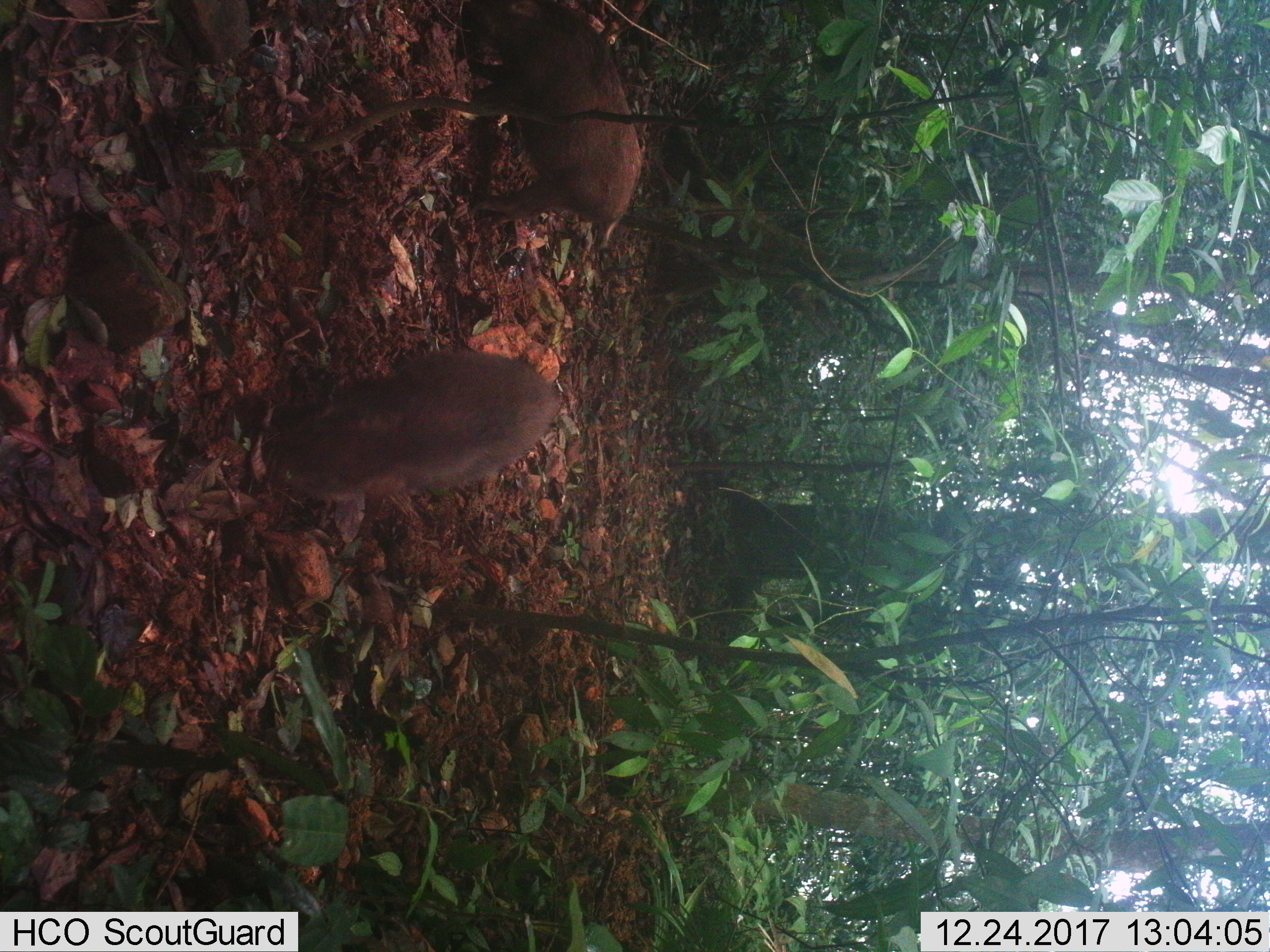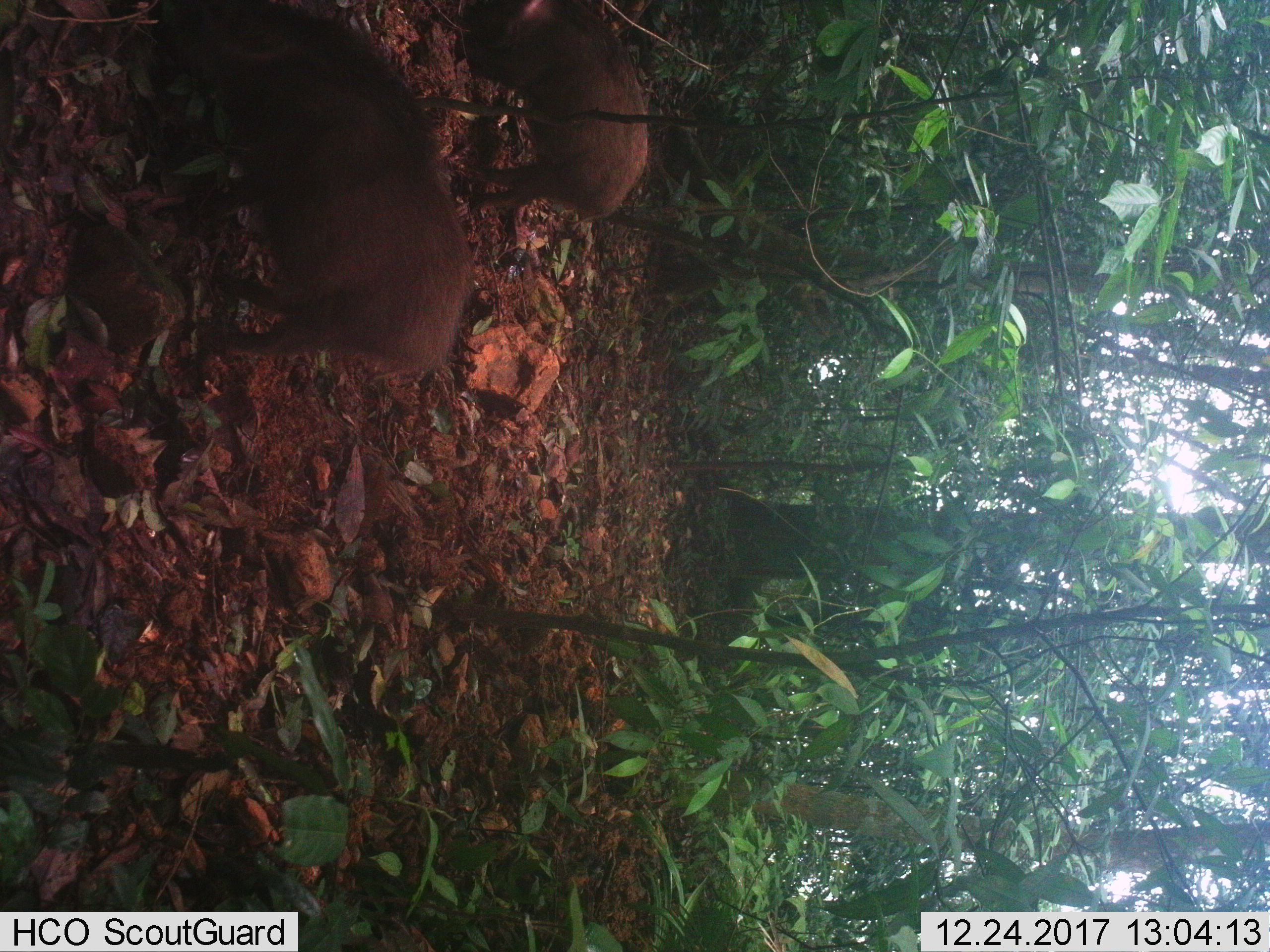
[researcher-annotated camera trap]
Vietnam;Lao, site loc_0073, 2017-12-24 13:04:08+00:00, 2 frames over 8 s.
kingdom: Animalia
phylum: Chordata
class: Mammalia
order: Artiodactyla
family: Suidae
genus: Sus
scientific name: Sus scrofa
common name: eurasian wild pig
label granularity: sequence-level